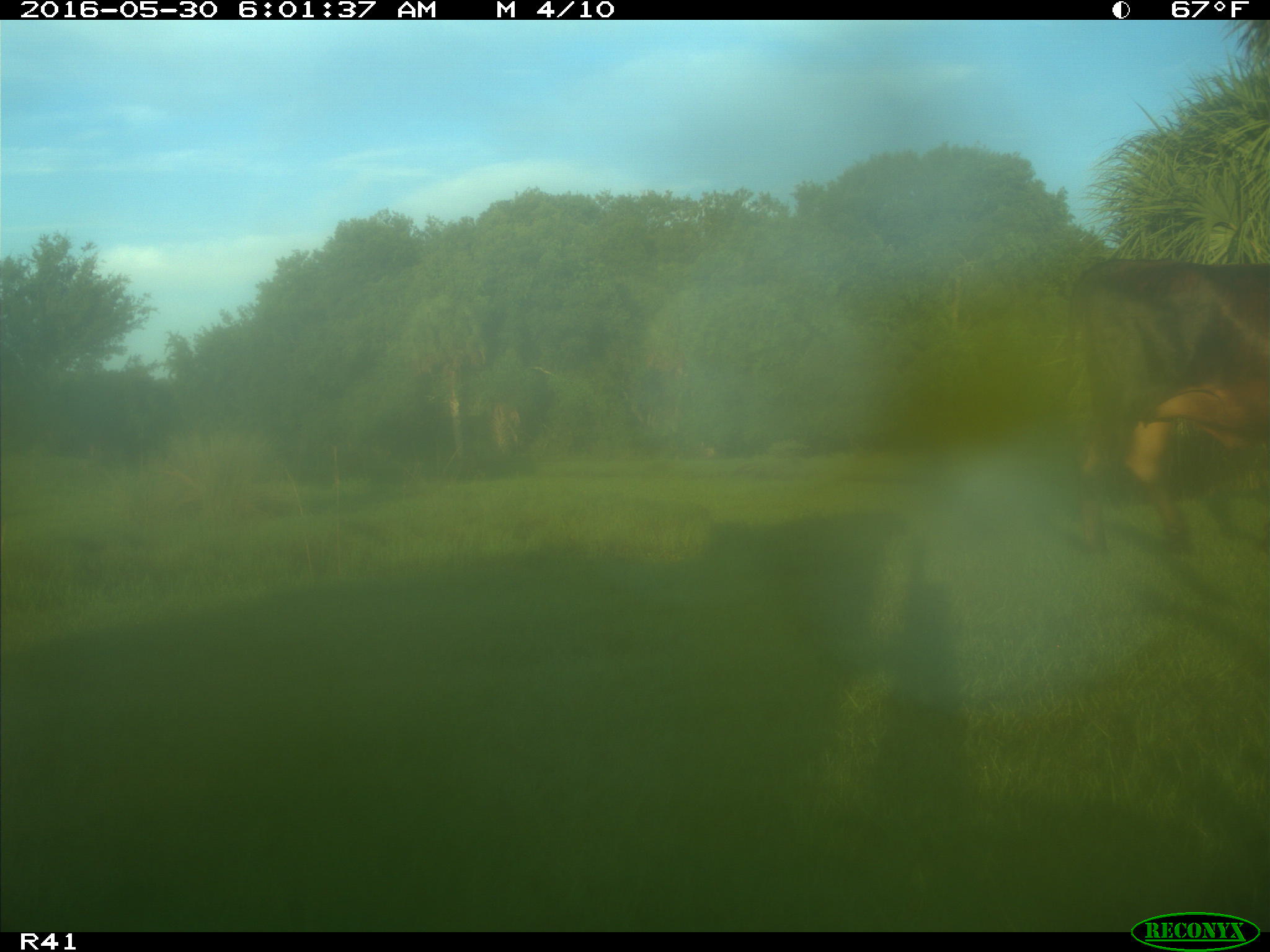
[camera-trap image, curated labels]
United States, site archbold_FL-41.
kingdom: Animalia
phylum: Chordata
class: Mammalia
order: Artiodactyla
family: Bovidae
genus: Bos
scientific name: Bos taurus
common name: domestic cow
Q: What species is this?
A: Bos taurus (domestic cow).